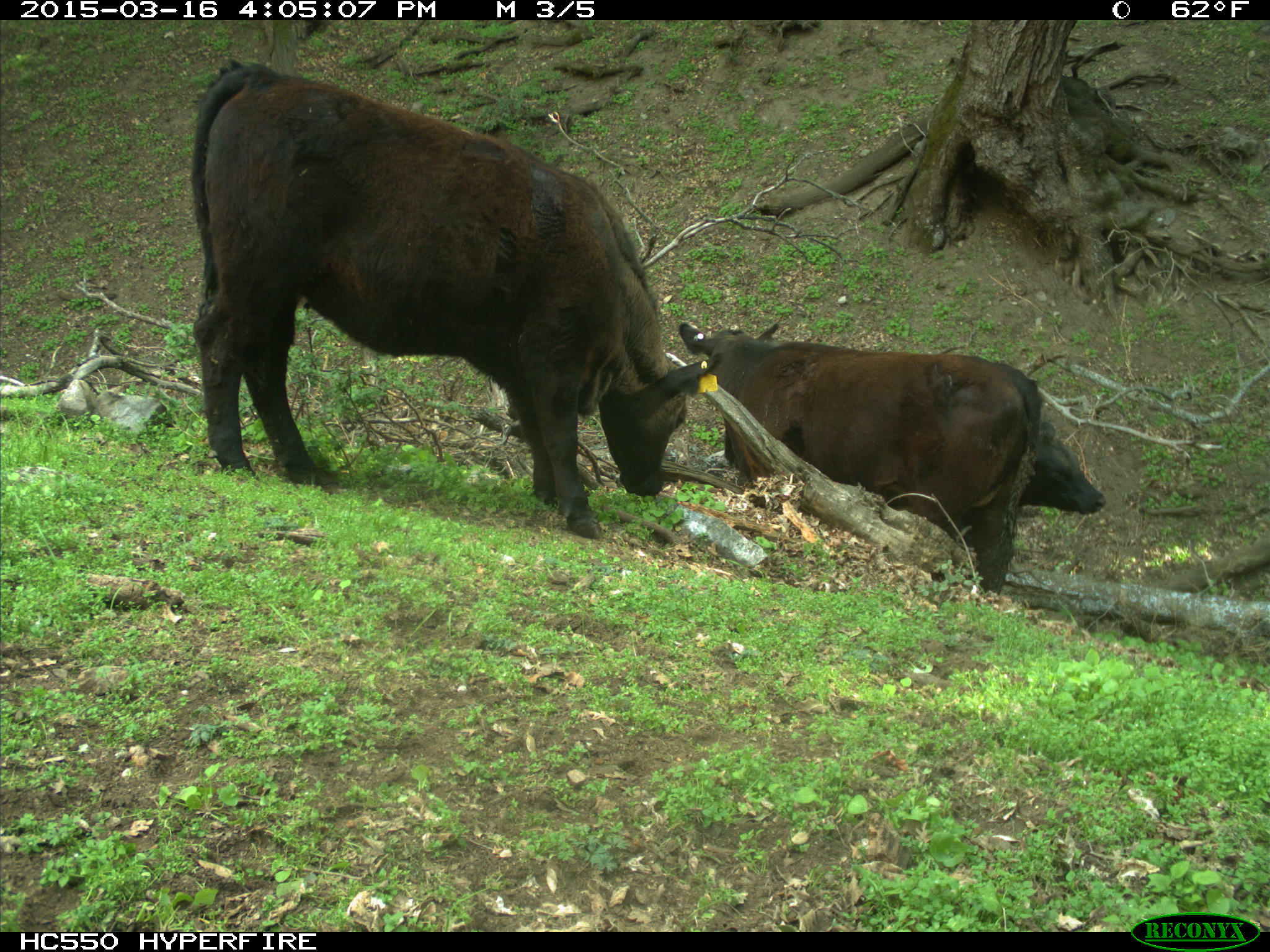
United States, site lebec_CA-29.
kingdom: Animalia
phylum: Chordata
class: Mammalia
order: Artiodactyla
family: Bovidae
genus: Bos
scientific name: Bos taurus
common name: domestic cow